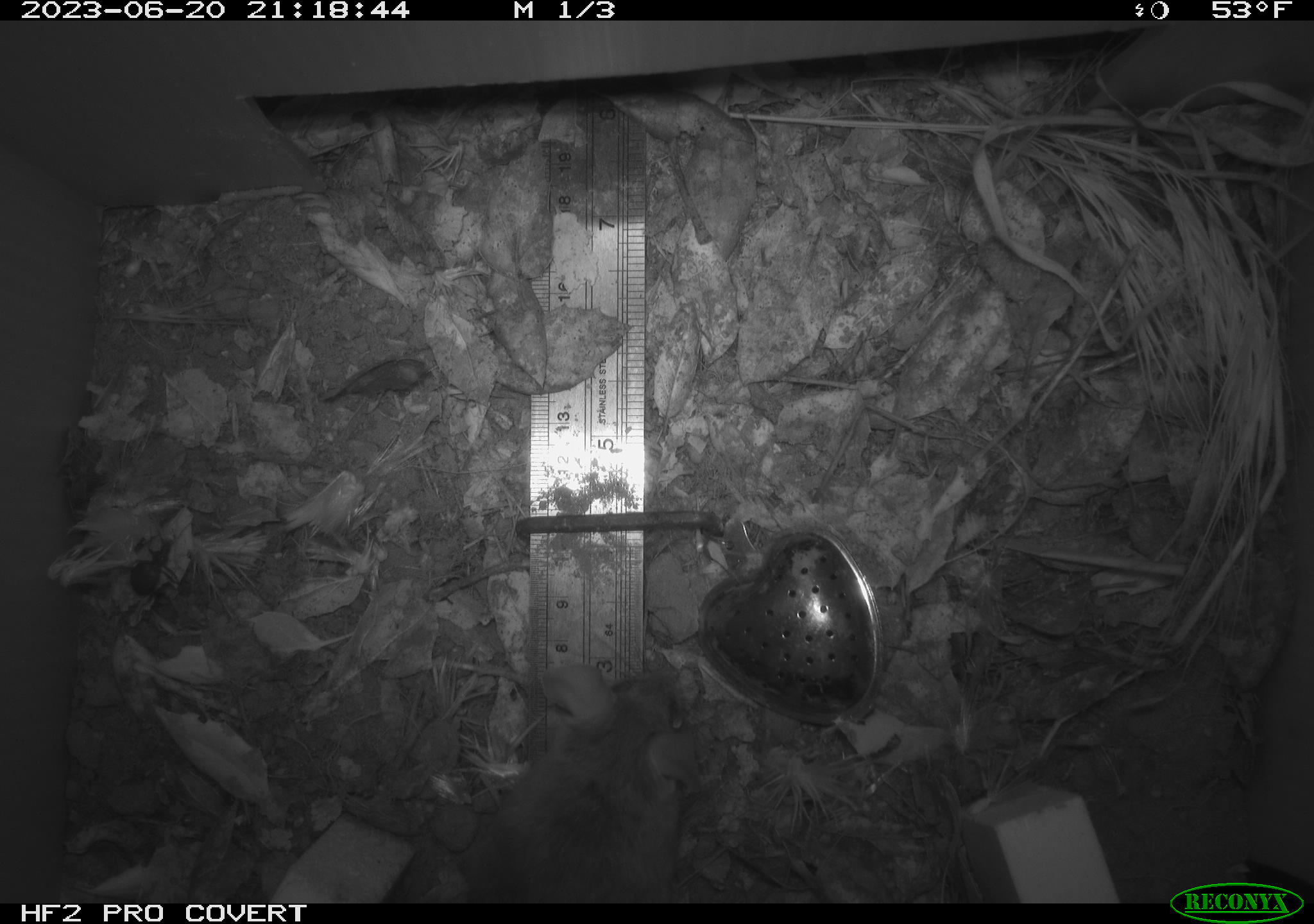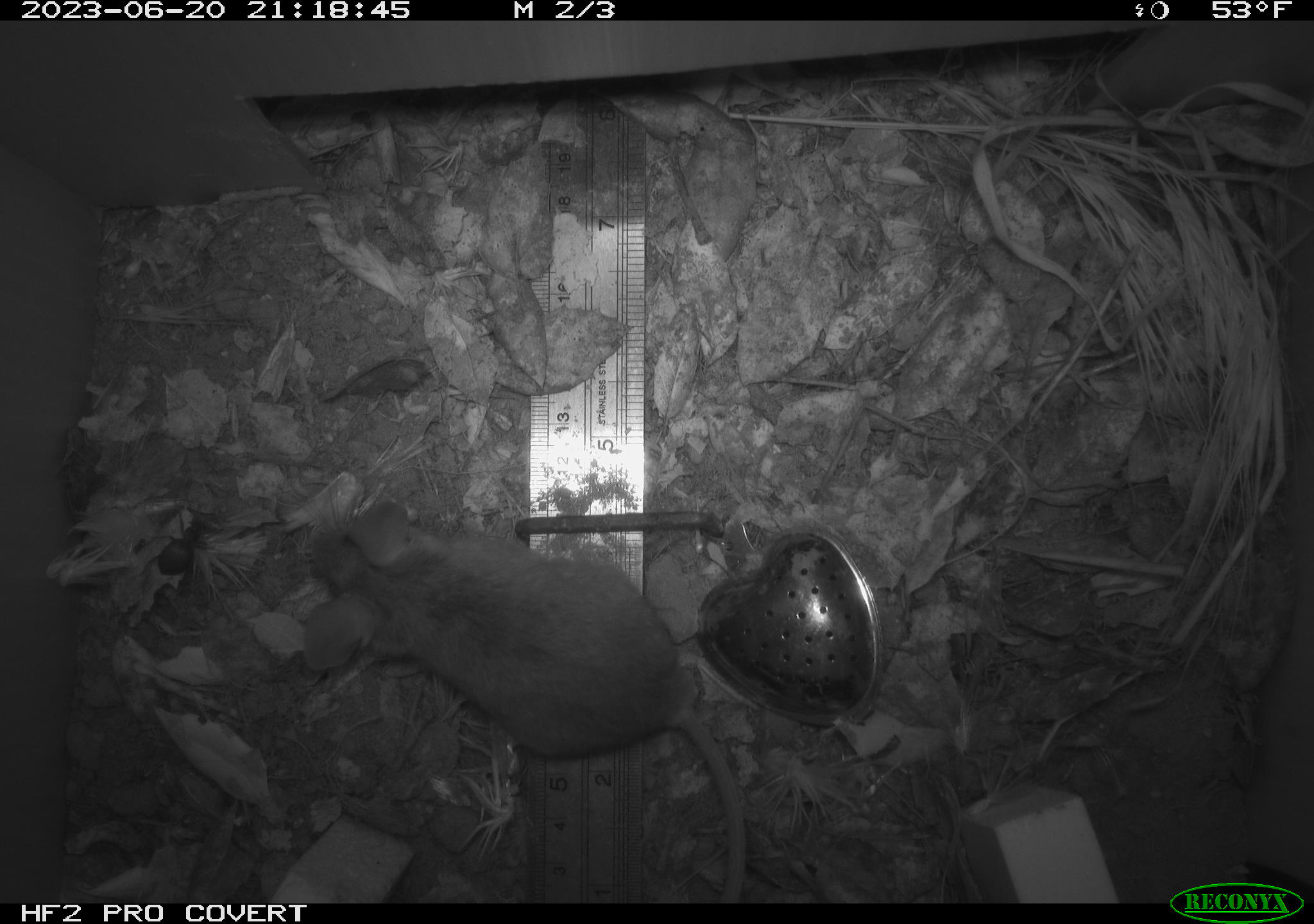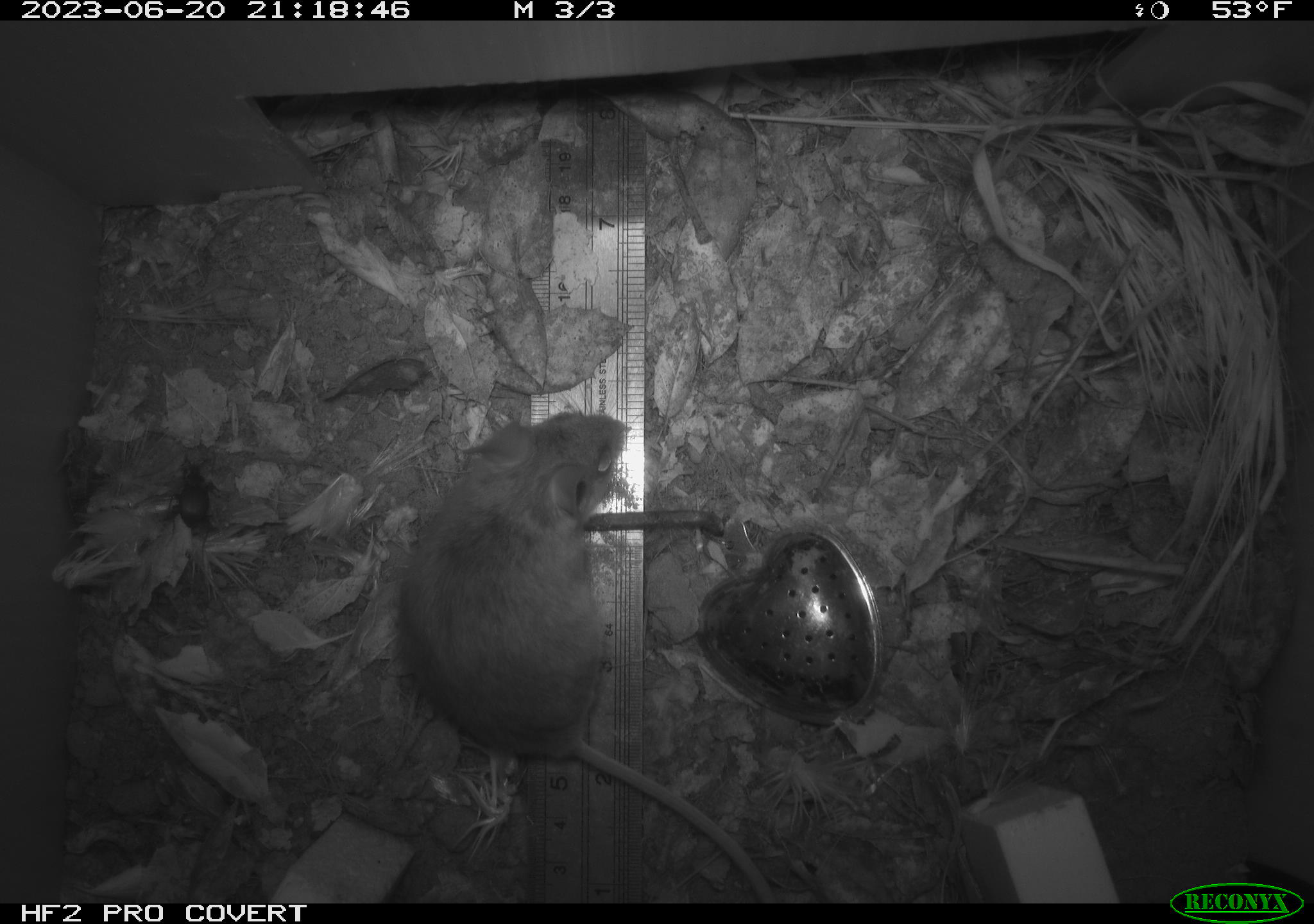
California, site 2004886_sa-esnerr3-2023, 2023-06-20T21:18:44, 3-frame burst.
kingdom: Animalia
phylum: Chordata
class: Mammalia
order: Rodentia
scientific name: Rodentia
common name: mouse species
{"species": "mouse species (Rodentia)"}